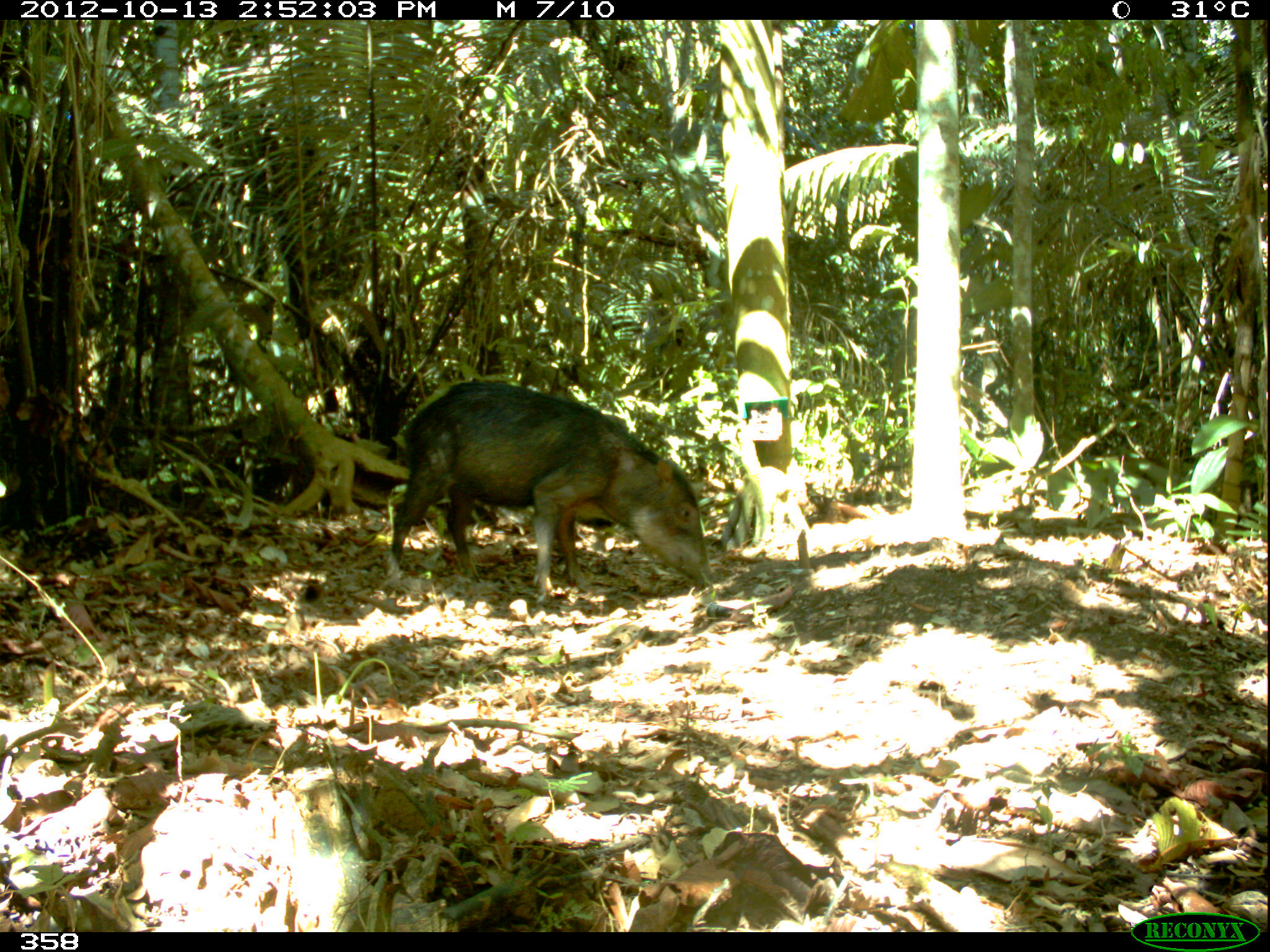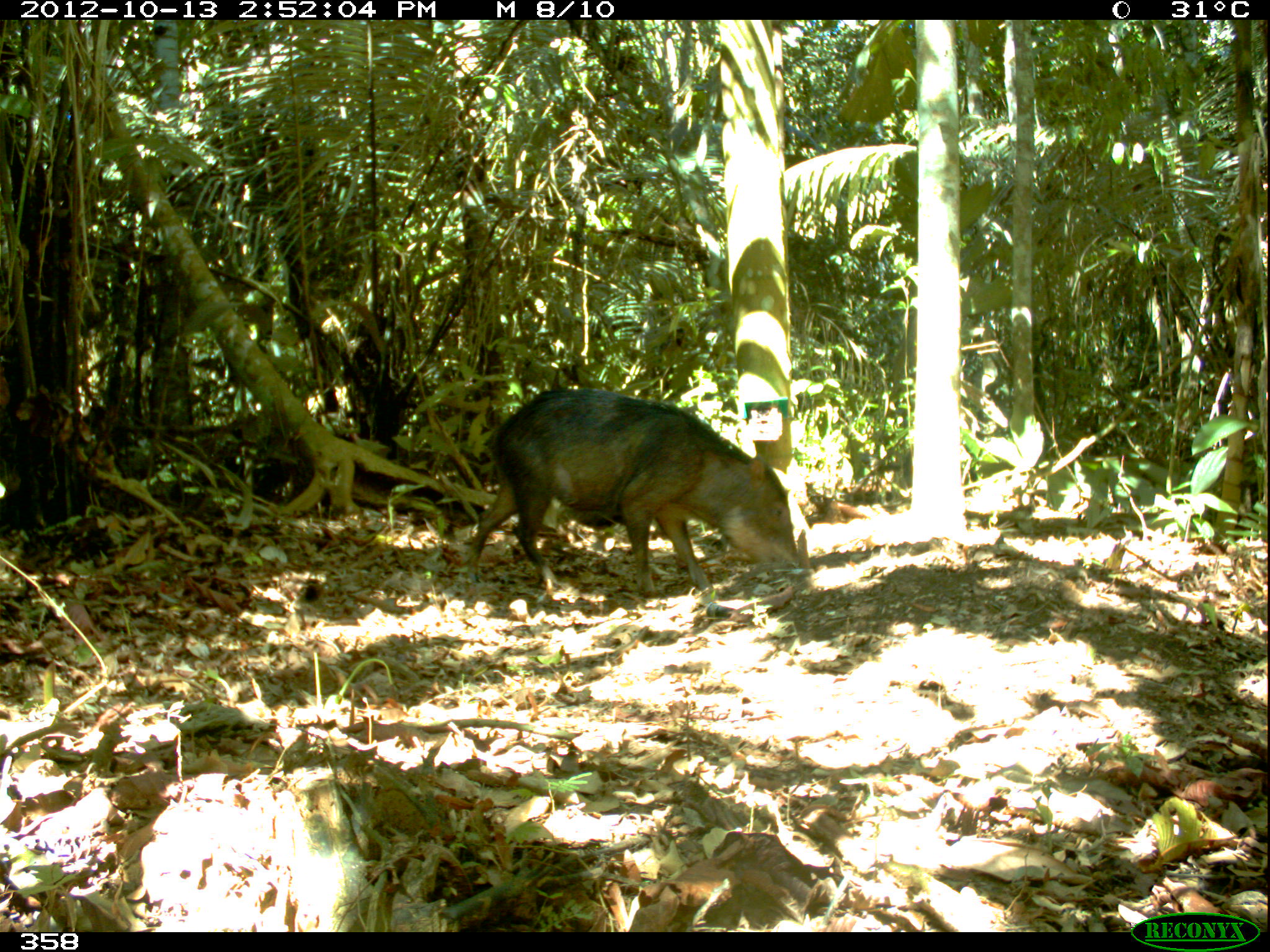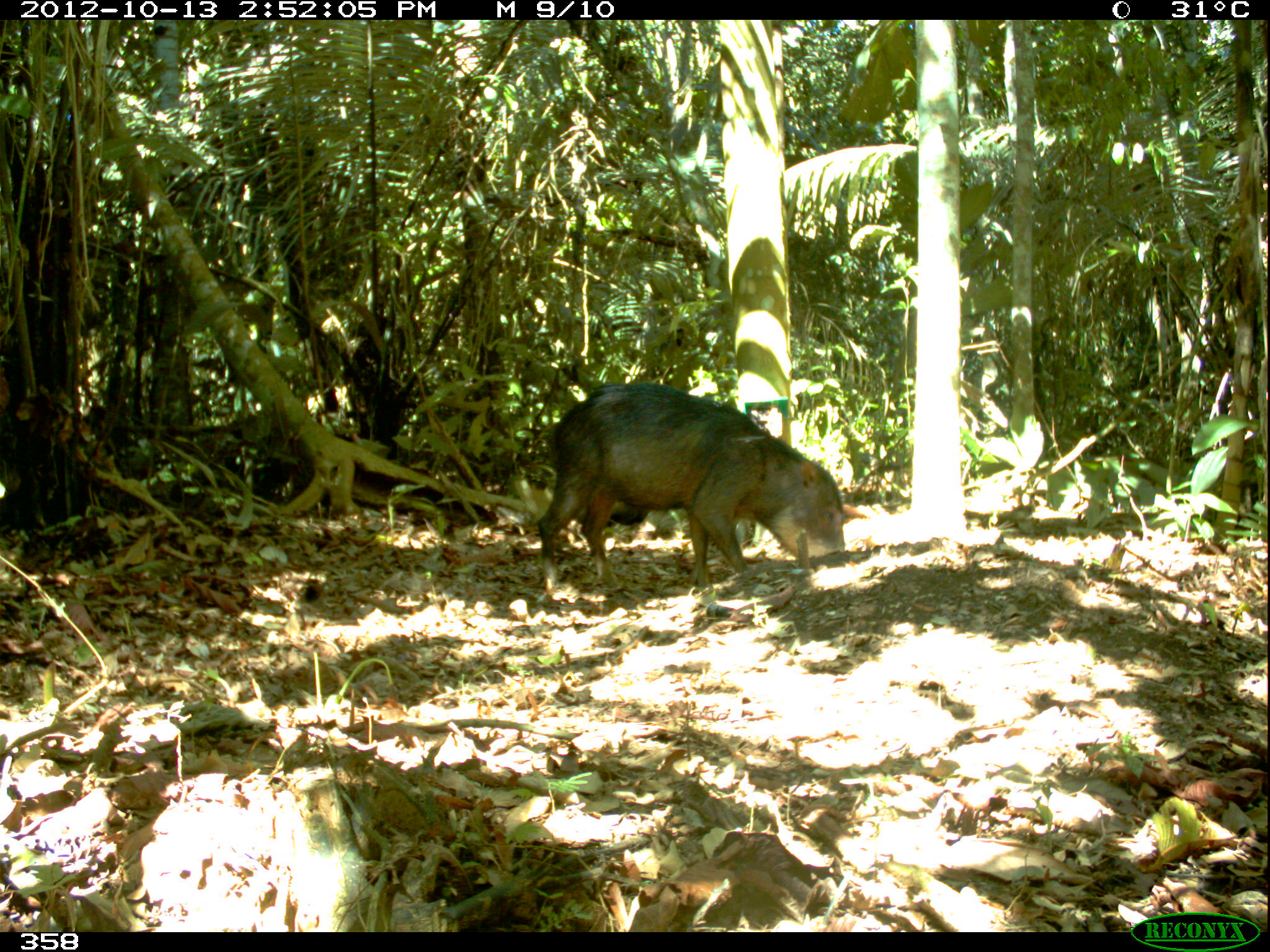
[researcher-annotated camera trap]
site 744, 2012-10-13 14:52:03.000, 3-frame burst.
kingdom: Animalia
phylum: Chordata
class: Mammalia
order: Artiodactyla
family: Tayassuidae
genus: Tayassu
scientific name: Tayassu pecari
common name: white-lipped peccary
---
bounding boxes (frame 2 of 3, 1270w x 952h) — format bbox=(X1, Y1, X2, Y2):
tayassu pecari: bbox=(469, 388, 800, 596)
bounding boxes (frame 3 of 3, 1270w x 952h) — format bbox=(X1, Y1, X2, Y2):
tayassu pecari: bbox=(538, 380, 842, 587)